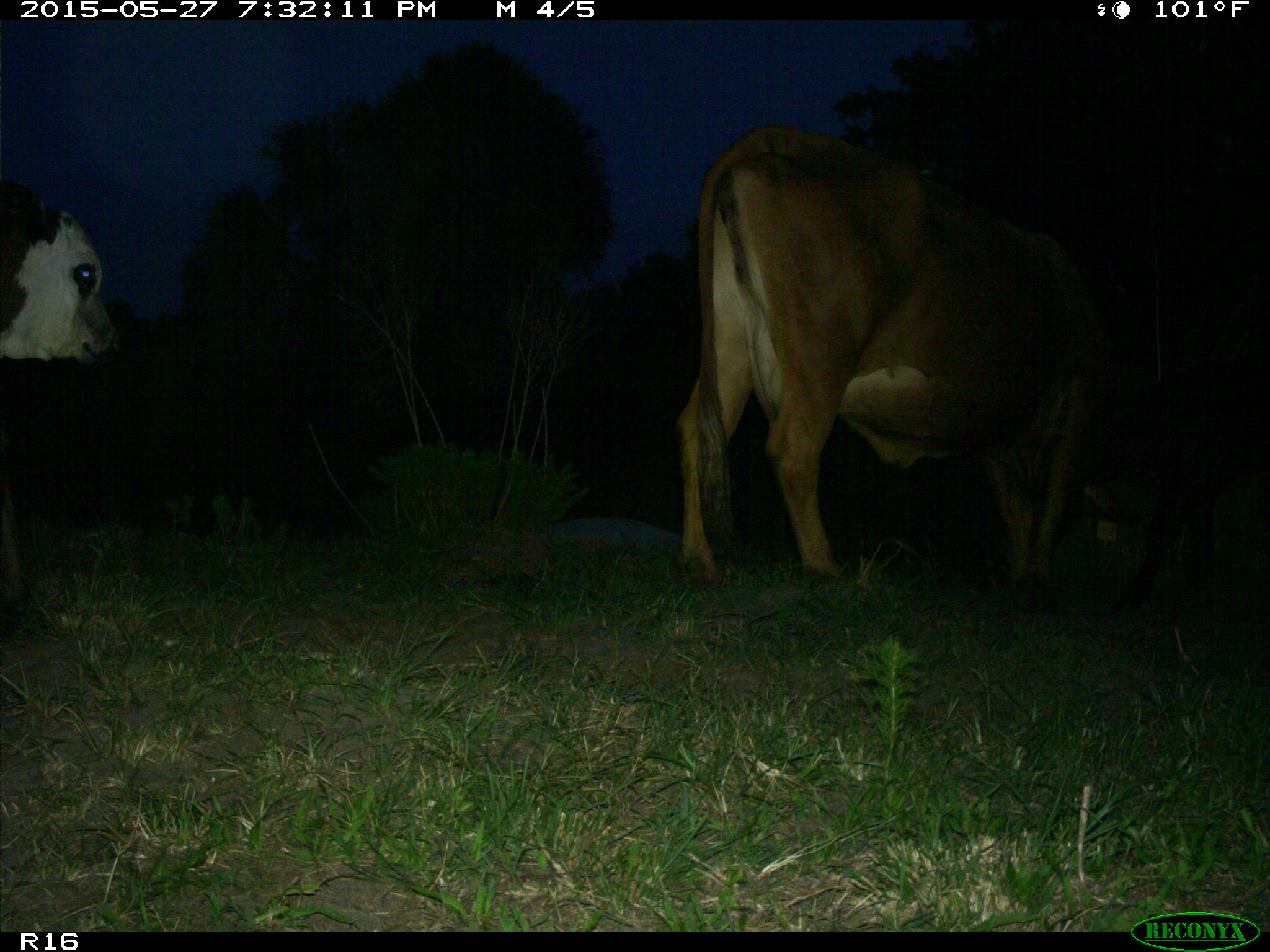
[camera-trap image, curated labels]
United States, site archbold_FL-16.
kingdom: Animalia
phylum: Chordata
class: Mammalia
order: Artiodactyla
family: Bovidae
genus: Bos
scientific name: Bos taurus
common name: domestic cow